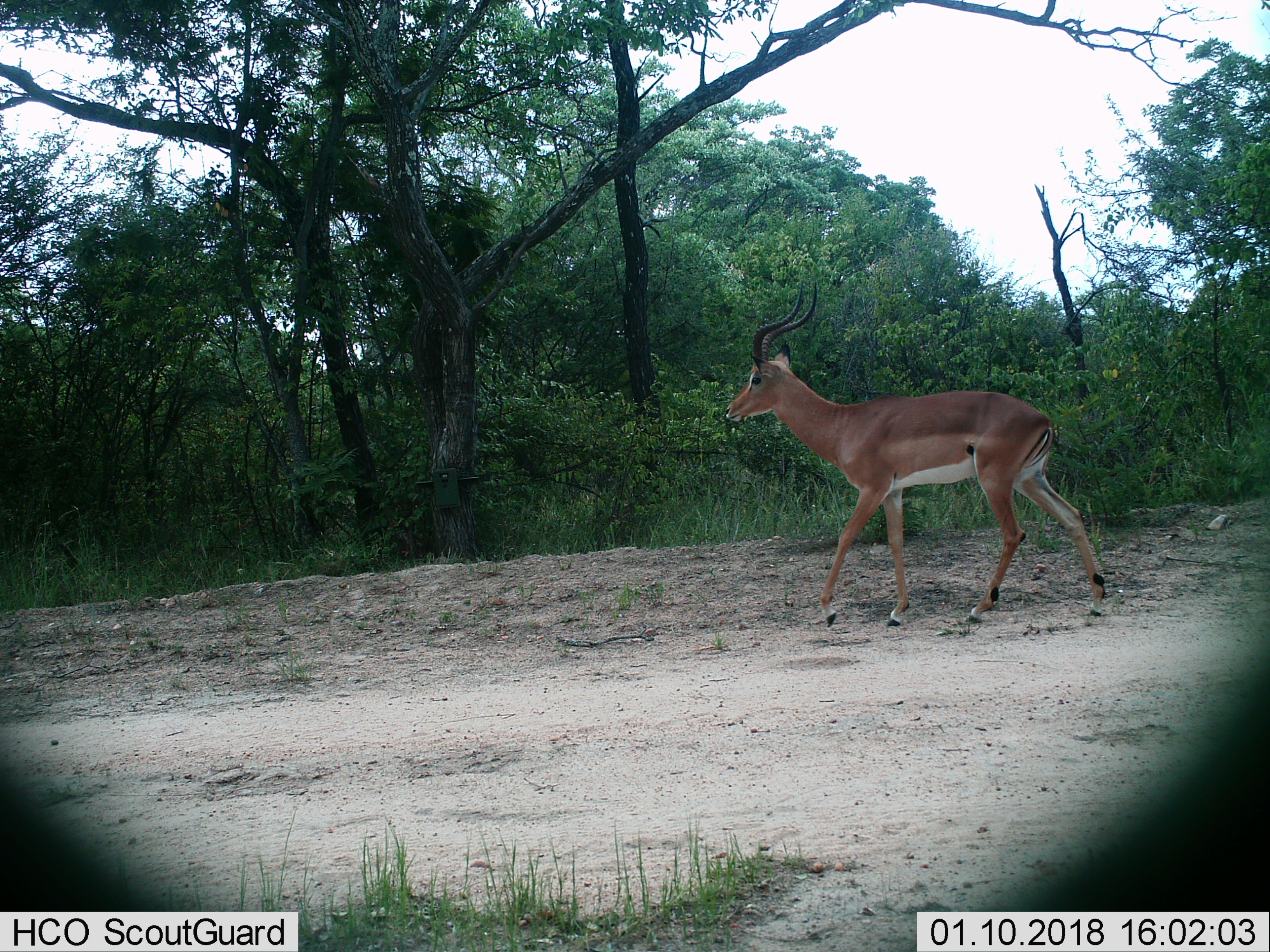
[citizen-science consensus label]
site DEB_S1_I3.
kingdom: Animalia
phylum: Chordata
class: Mammalia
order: Artiodactyla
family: Bovidae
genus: Aepyceros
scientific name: Aepyceros melampus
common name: impala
Impala (Aepyceros melampus), count 1. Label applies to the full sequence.